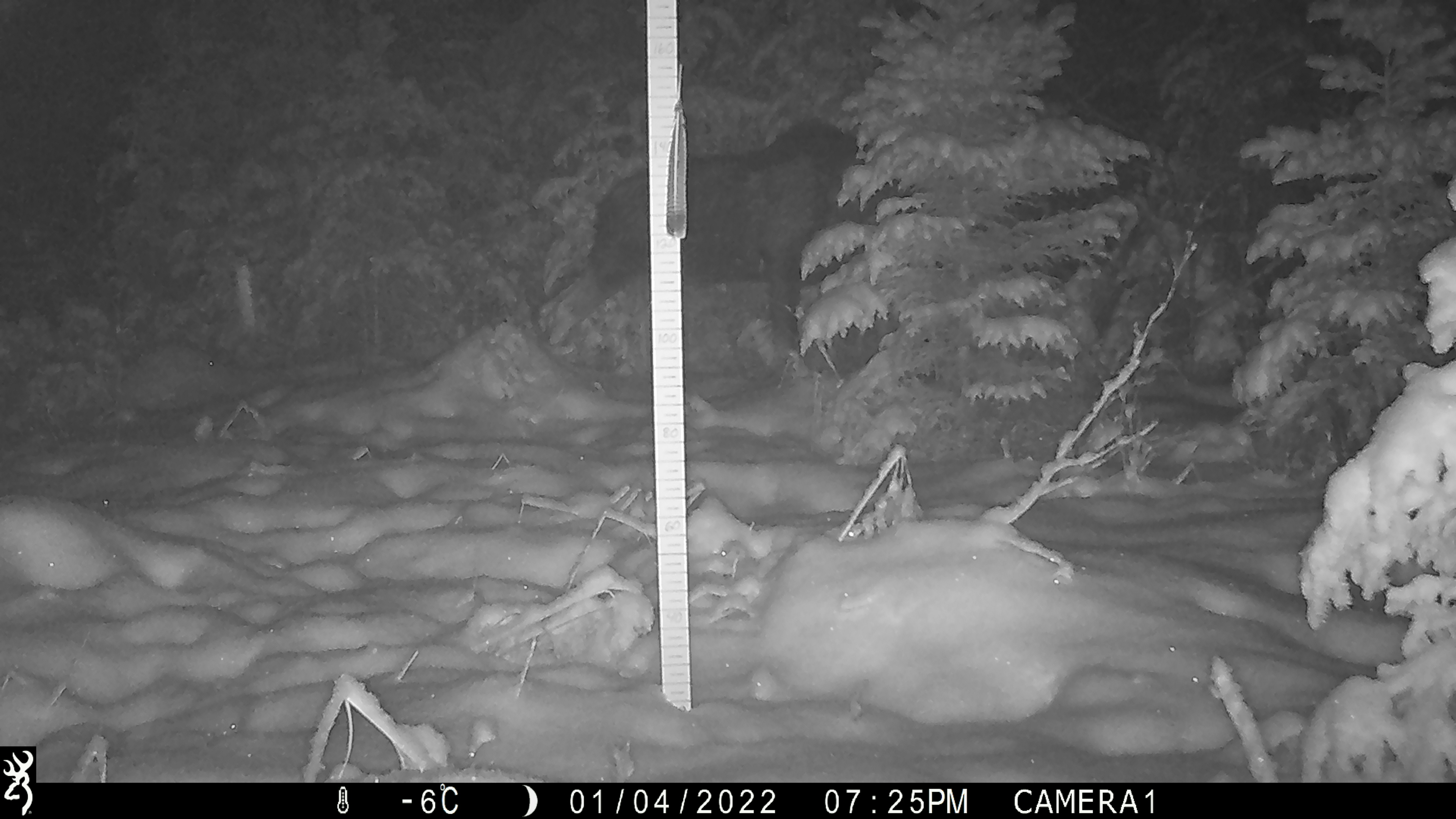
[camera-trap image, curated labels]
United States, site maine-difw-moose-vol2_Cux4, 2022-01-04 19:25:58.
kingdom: Animalia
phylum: Chordata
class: Mammalia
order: Artiodactyla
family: Cervidae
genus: Alces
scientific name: Alces alces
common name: moose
Moose (Alces alces).